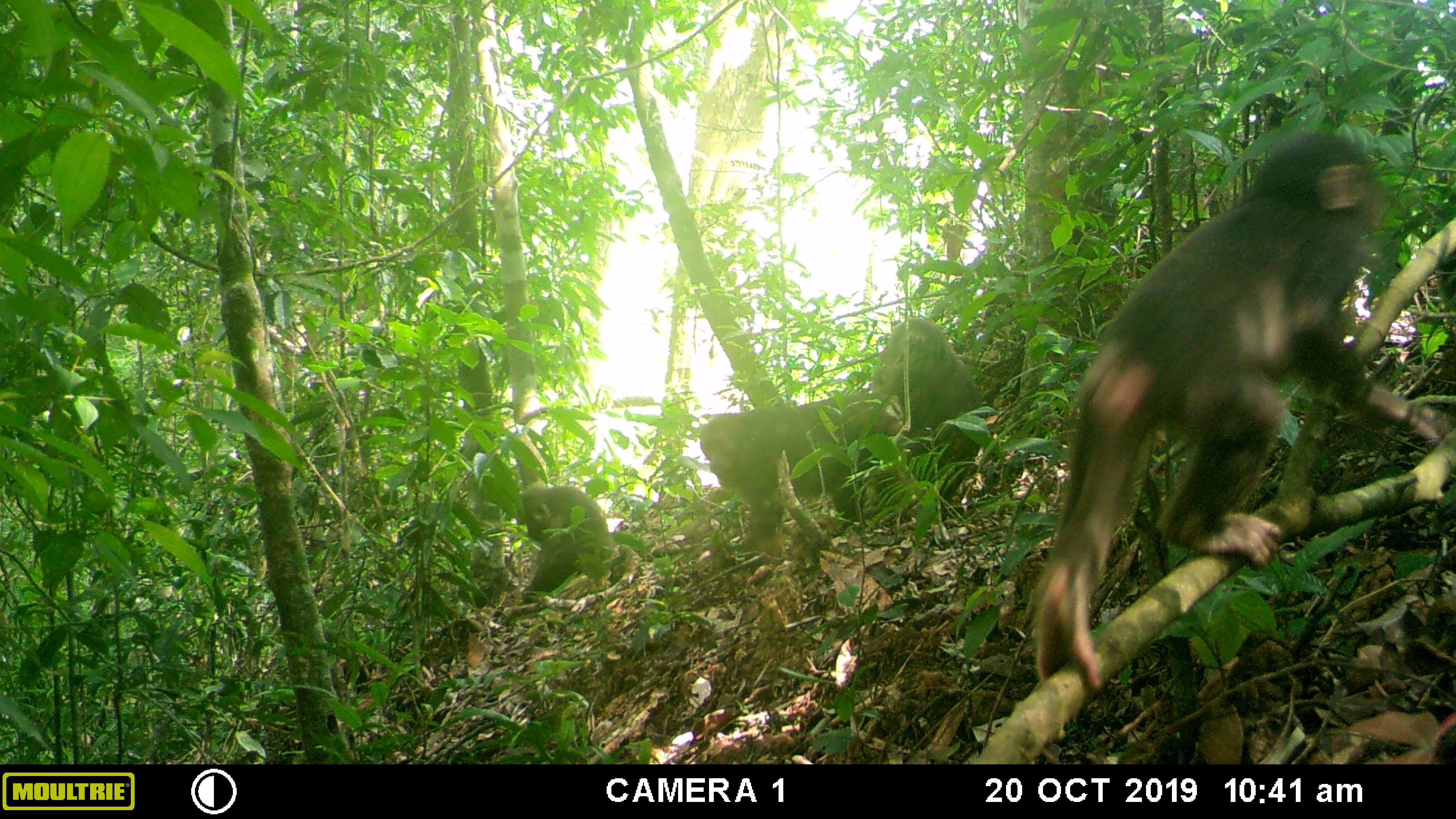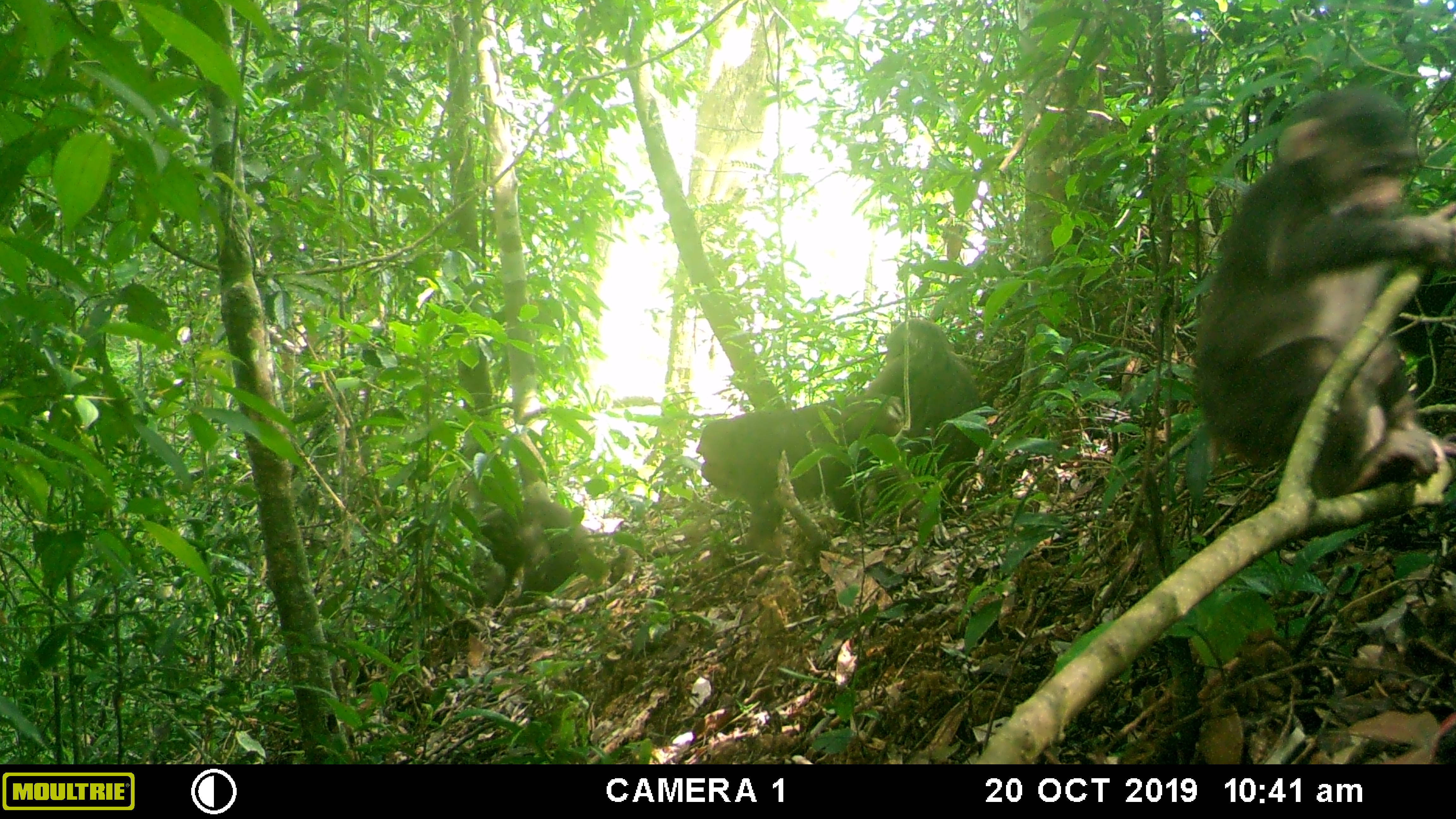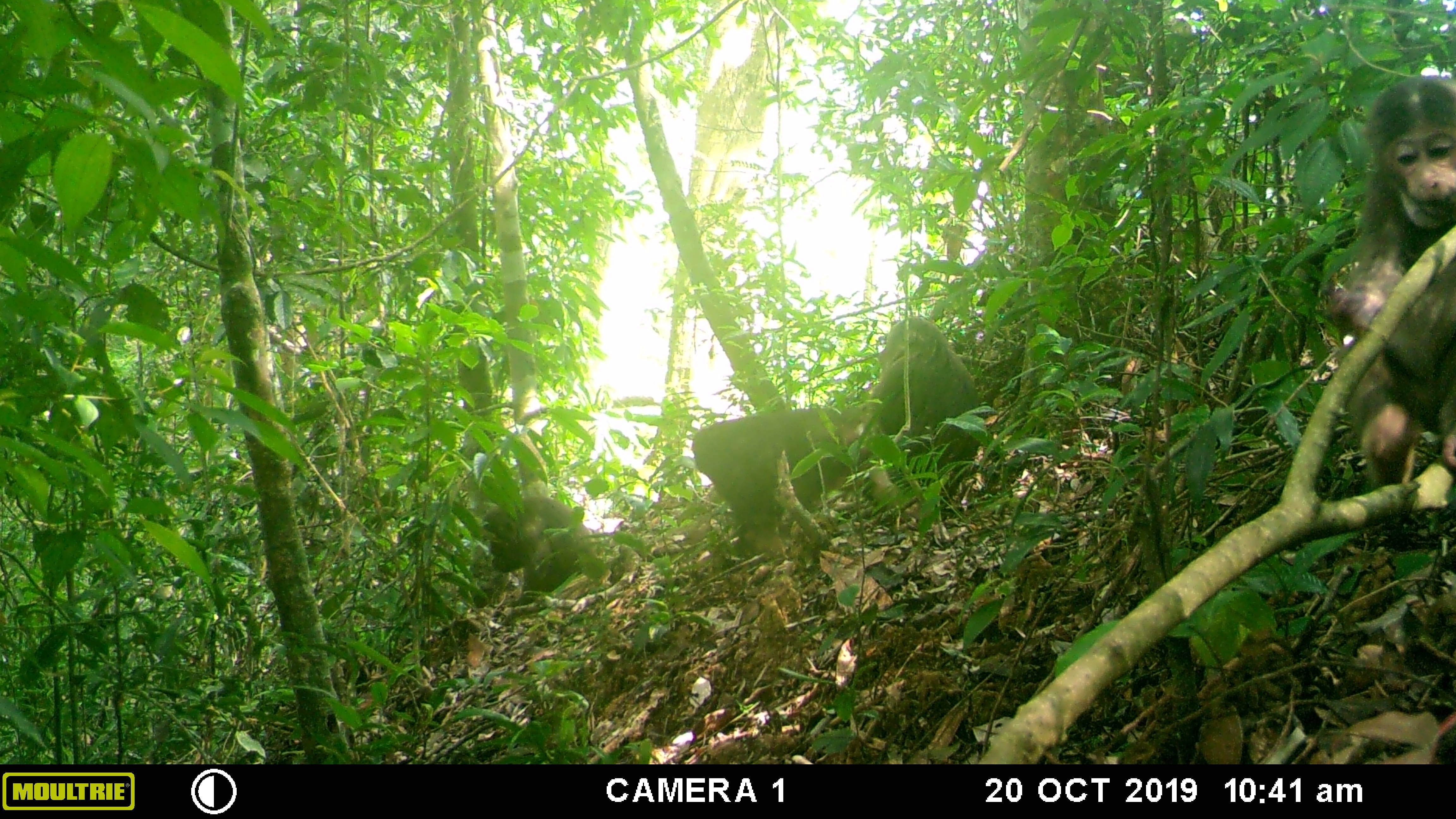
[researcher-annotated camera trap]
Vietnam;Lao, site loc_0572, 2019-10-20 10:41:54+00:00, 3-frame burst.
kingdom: Animalia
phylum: Chordata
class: Mammalia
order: Primates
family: Cercopithecidae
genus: Macaca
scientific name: Macaca arctoides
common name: stump-tailed macaque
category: stump tailed macaque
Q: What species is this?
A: Stump tailed macaque (stump-tailed macaque) (Macaca arctoides).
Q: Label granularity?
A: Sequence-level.